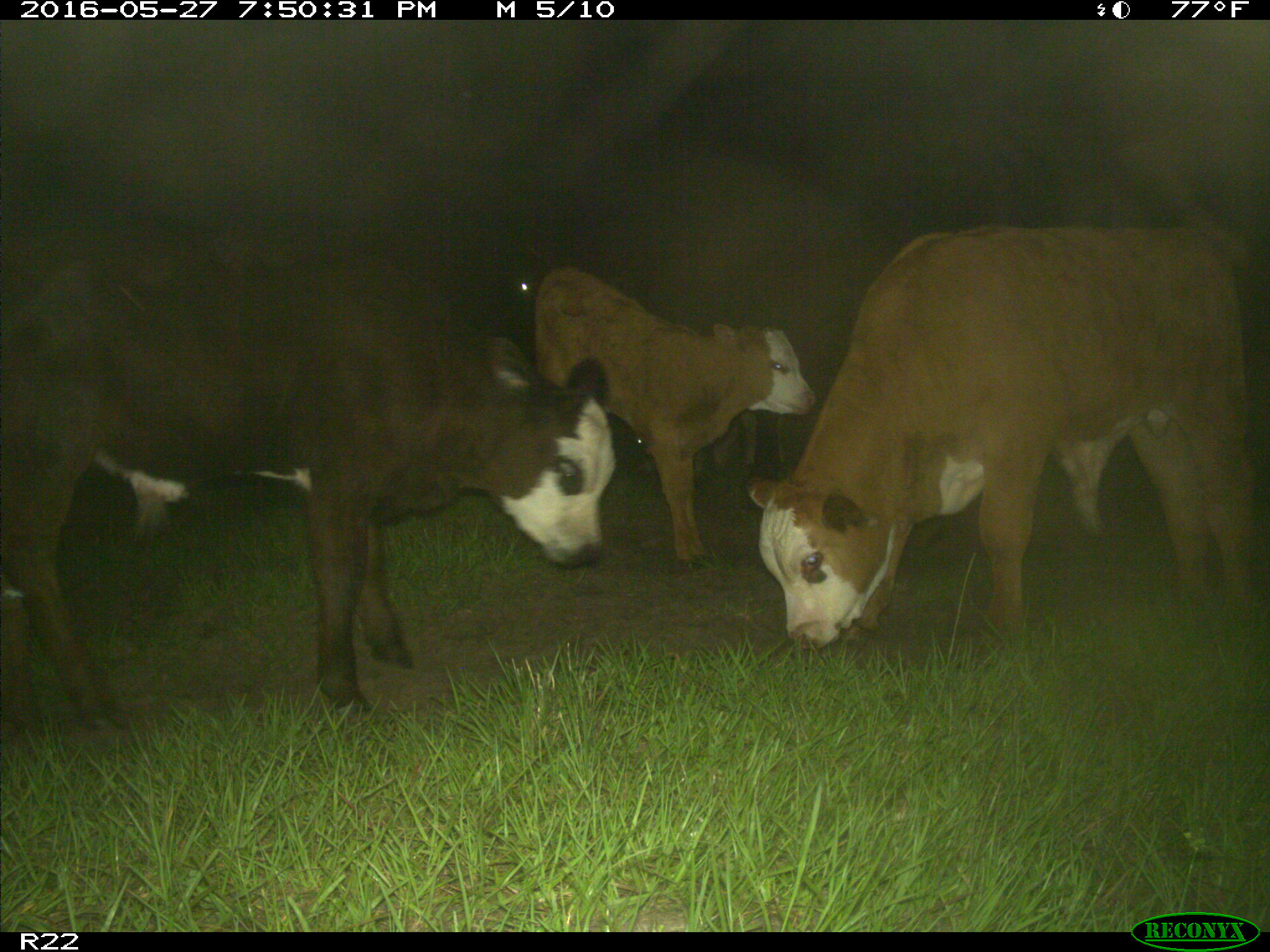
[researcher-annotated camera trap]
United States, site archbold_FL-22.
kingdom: Animalia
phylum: Chordata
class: Mammalia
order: Artiodactyla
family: Bovidae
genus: Bos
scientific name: Bos taurus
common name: domestic cow